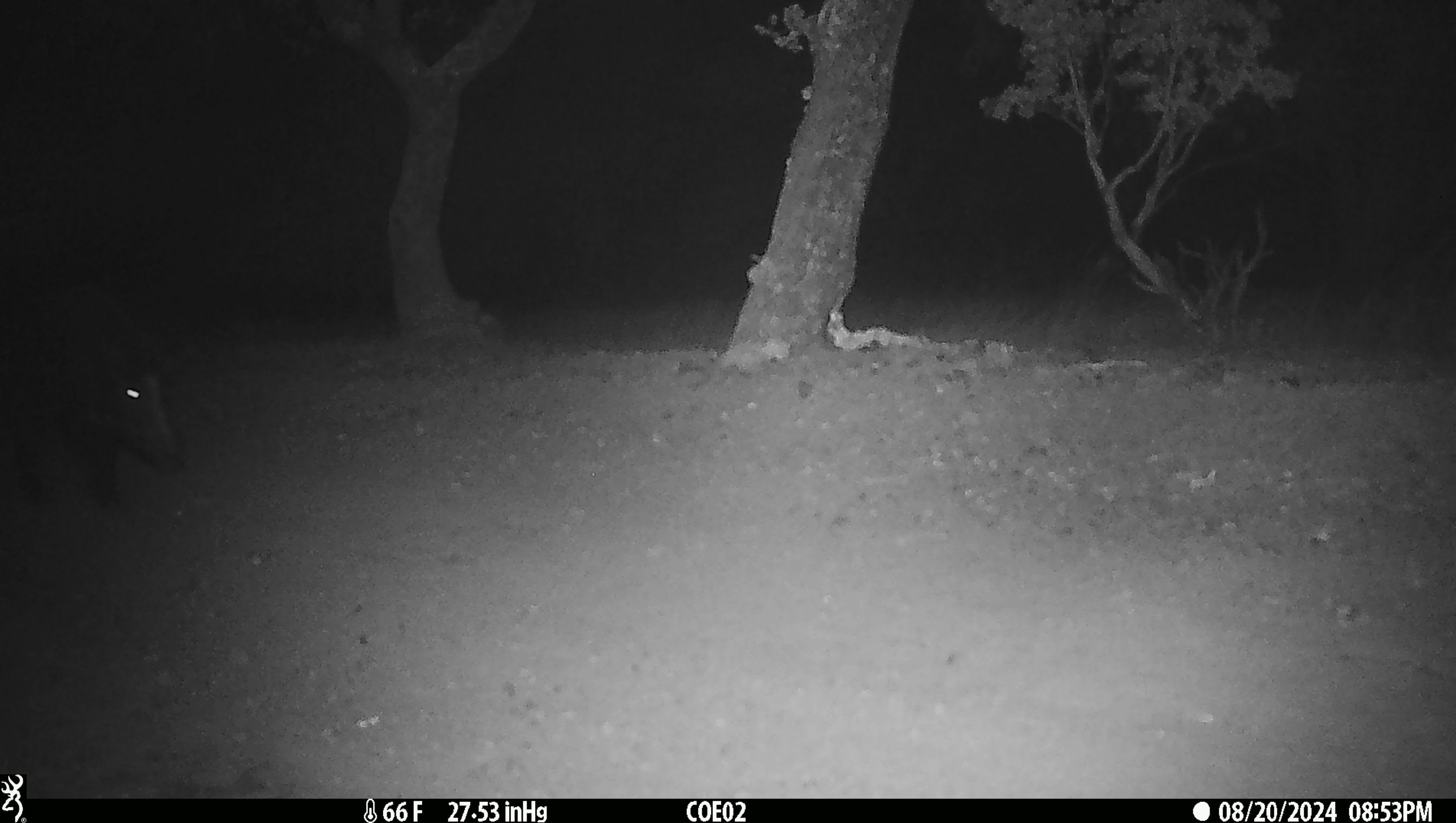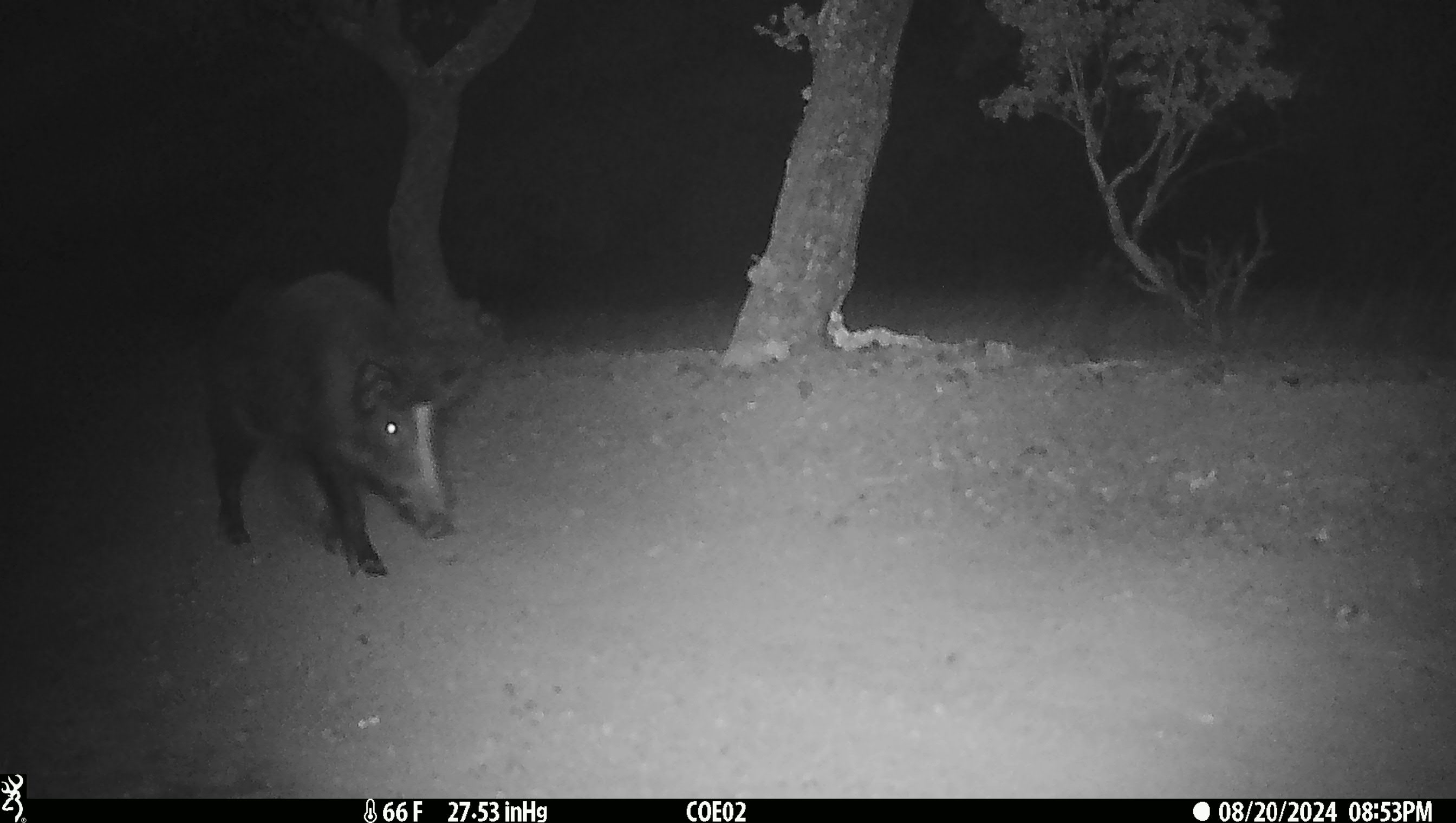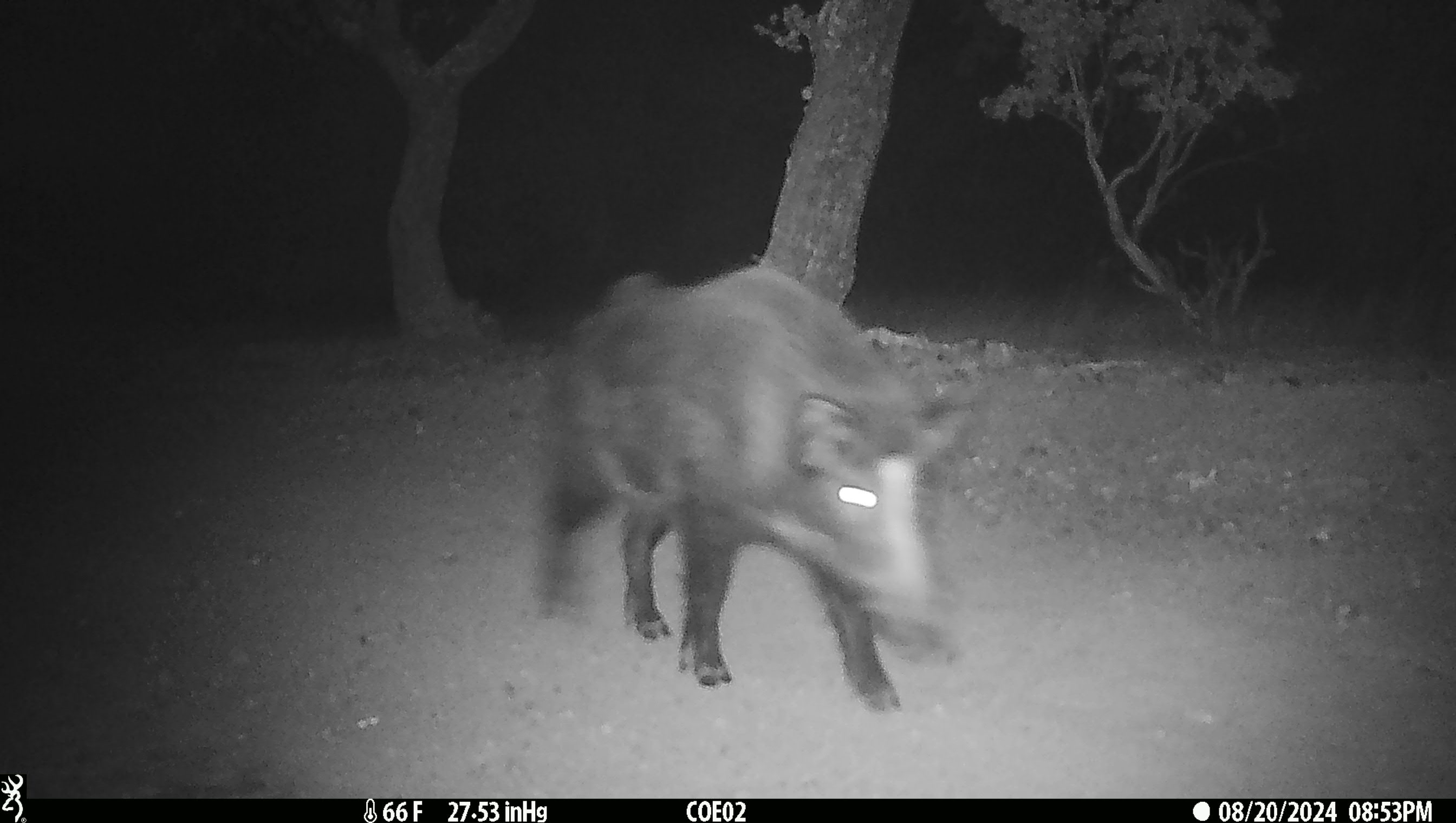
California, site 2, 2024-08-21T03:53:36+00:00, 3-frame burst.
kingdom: Animalia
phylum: Chordata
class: Mammalia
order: Artiodactyla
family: Suidae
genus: Sus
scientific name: Sus scrofa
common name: wild boar